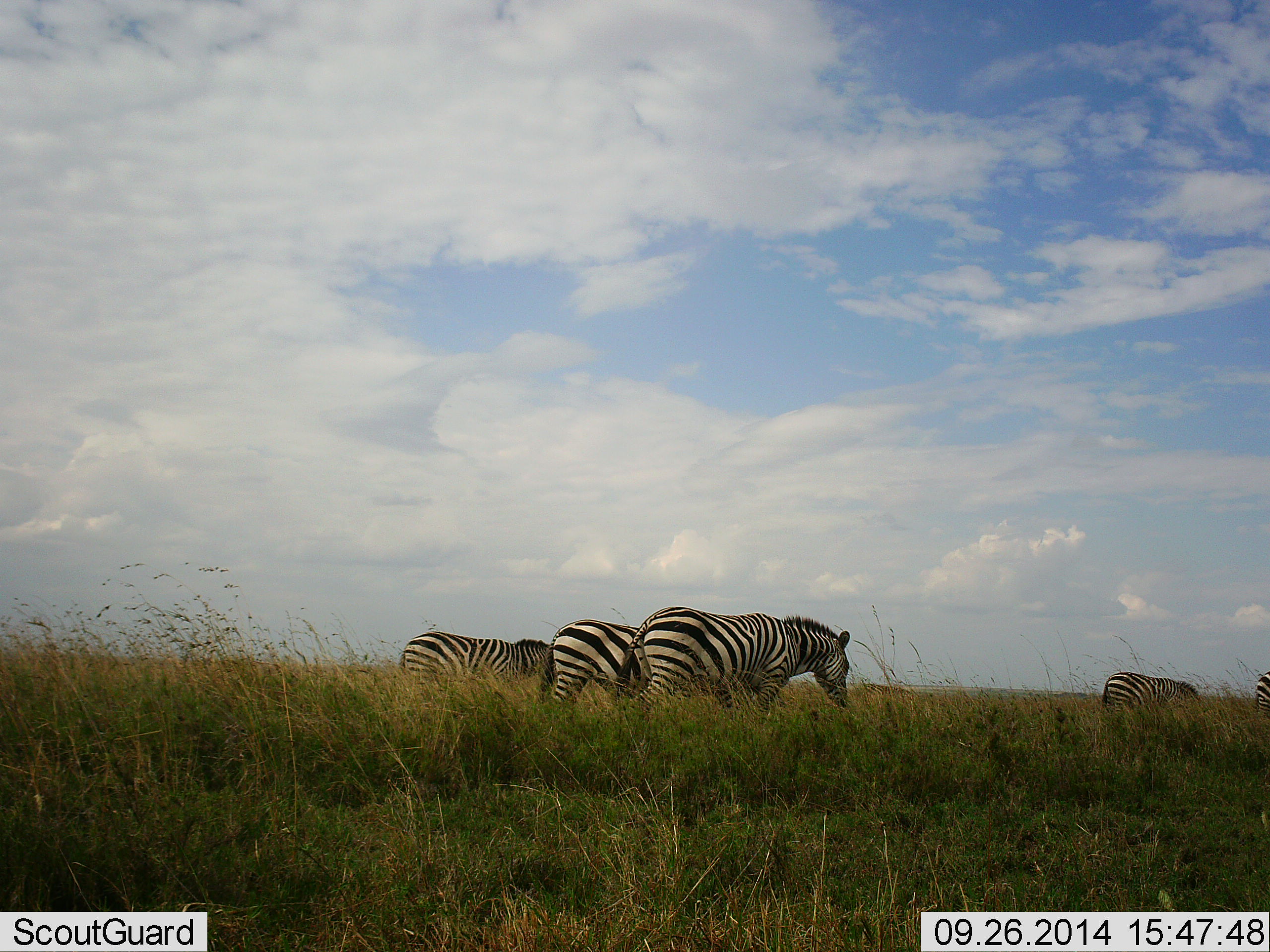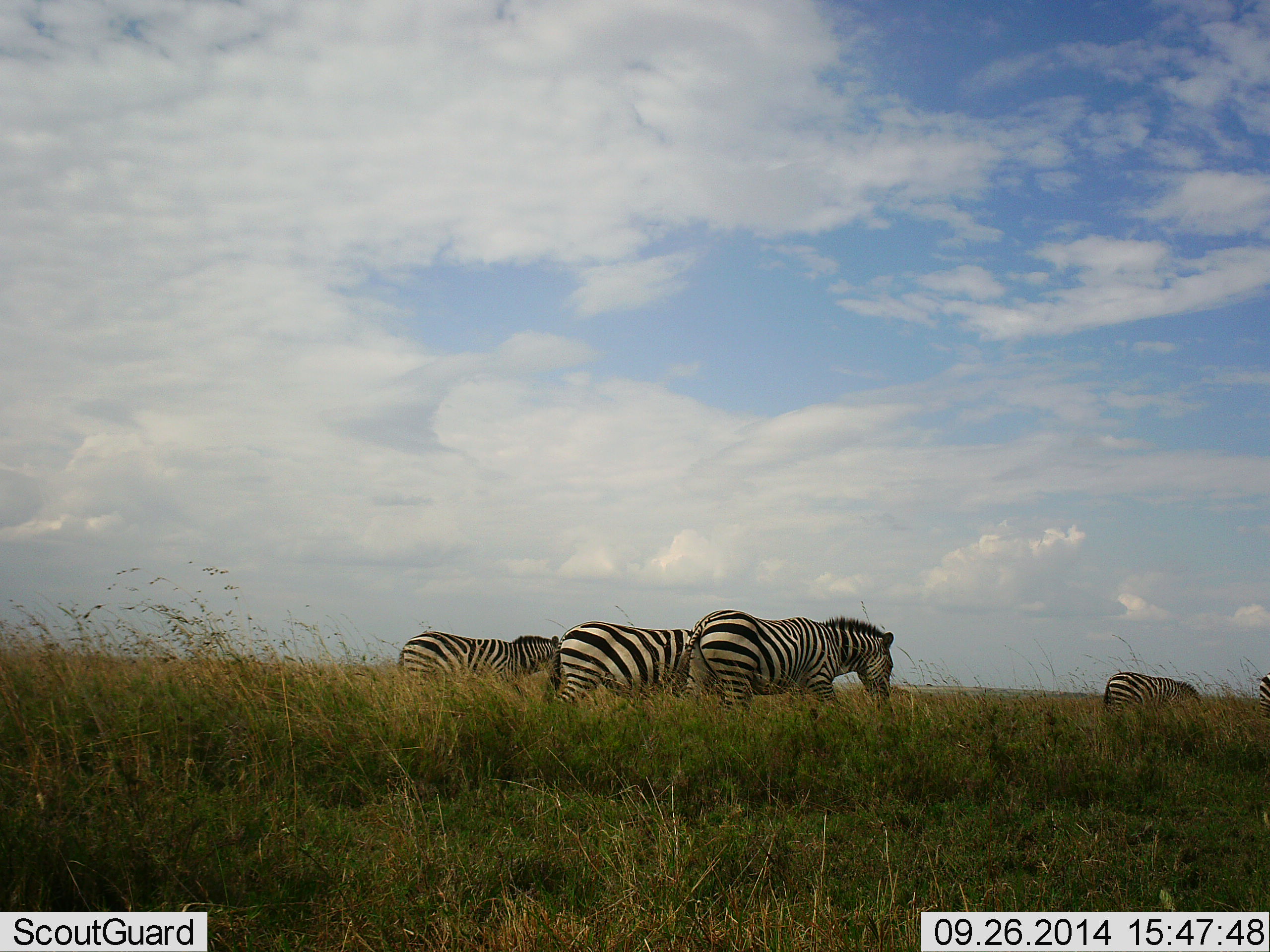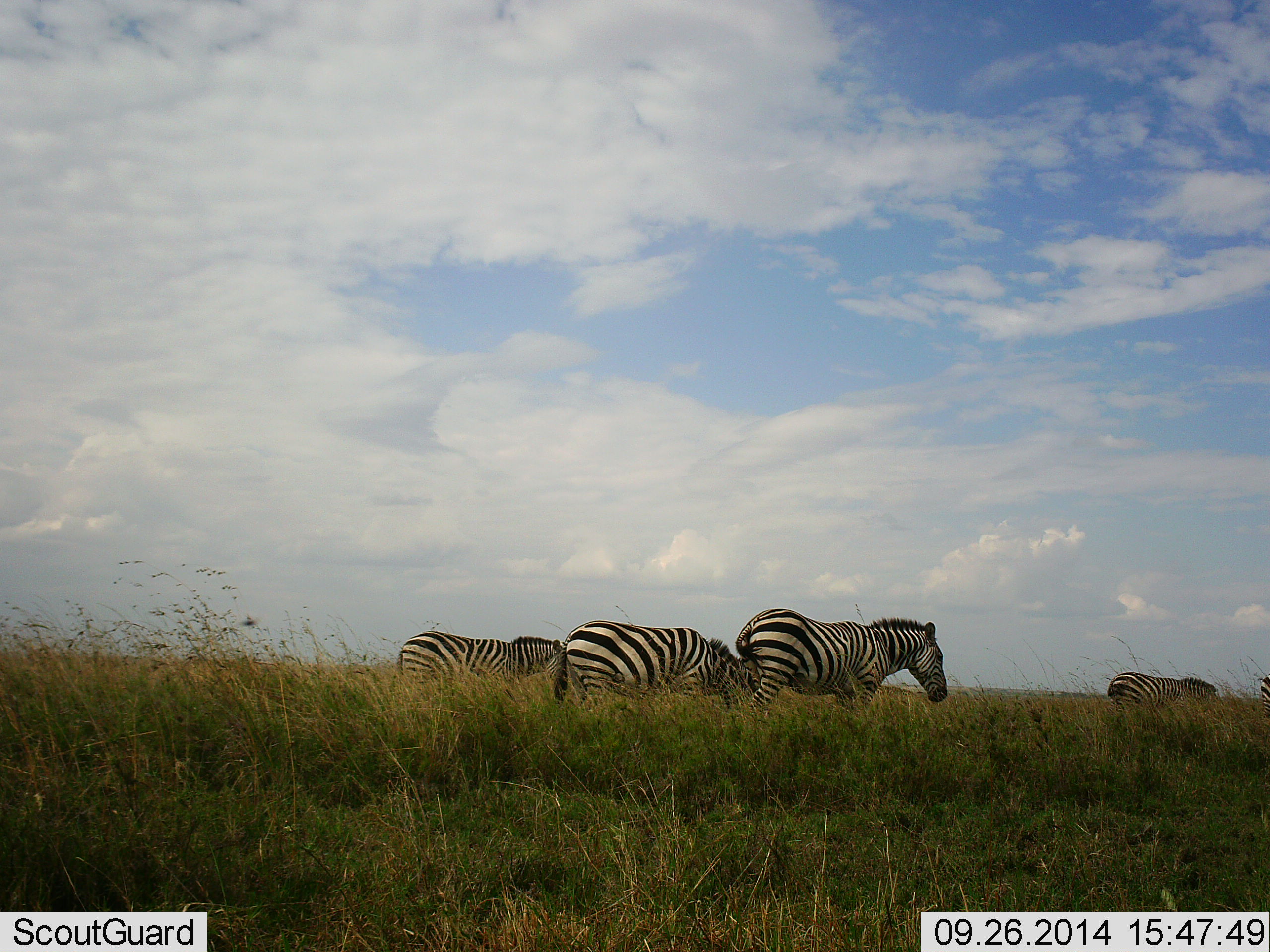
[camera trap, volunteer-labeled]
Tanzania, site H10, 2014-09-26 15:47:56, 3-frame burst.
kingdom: Animalia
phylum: Chordata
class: Mammalia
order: Perissodactyla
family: Equidae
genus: Equus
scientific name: Equus quagga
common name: plains zebra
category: zebra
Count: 5.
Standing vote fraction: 10%.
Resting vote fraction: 0%.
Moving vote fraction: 80%.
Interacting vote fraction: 0%.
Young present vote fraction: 10%.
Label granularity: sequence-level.